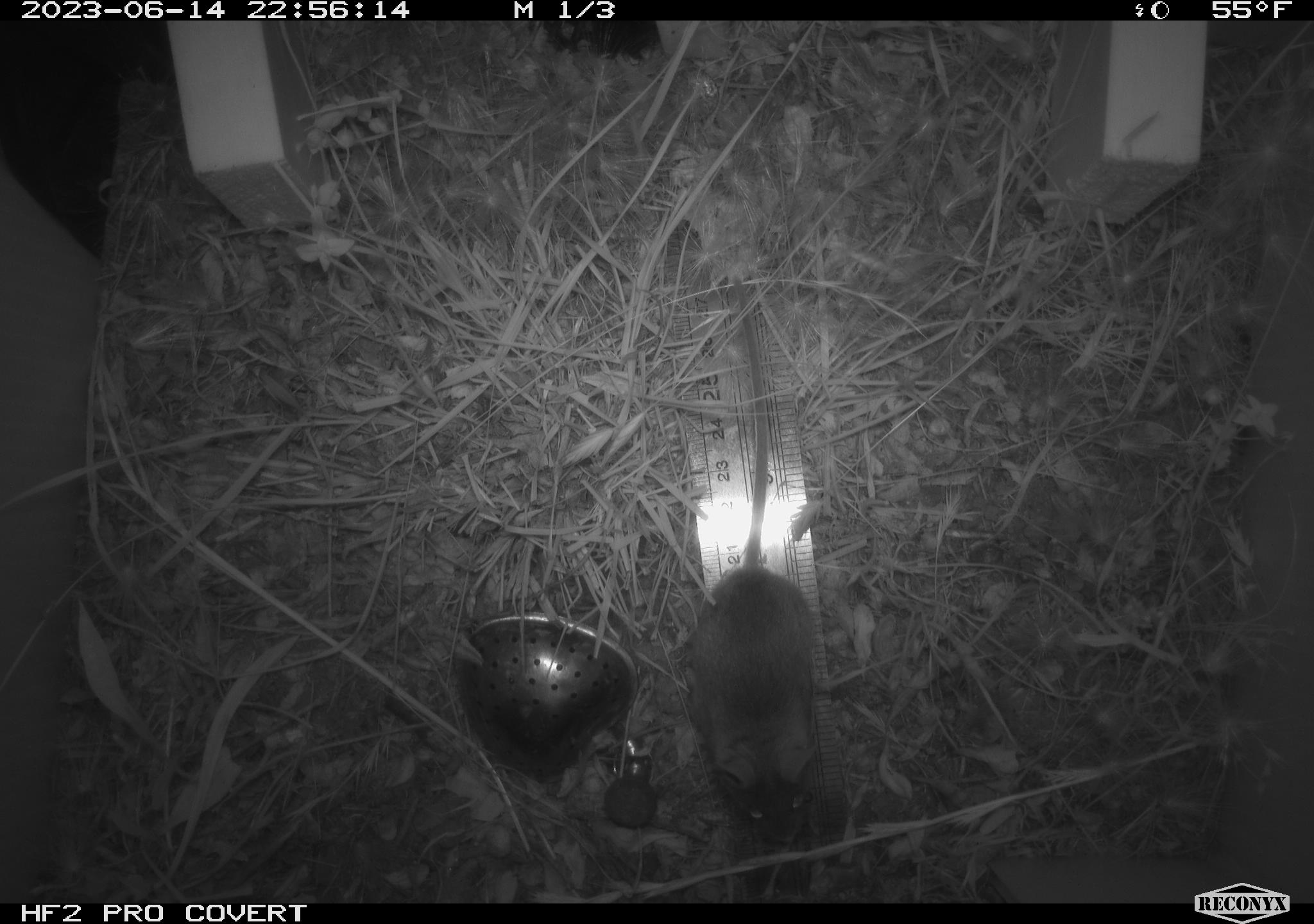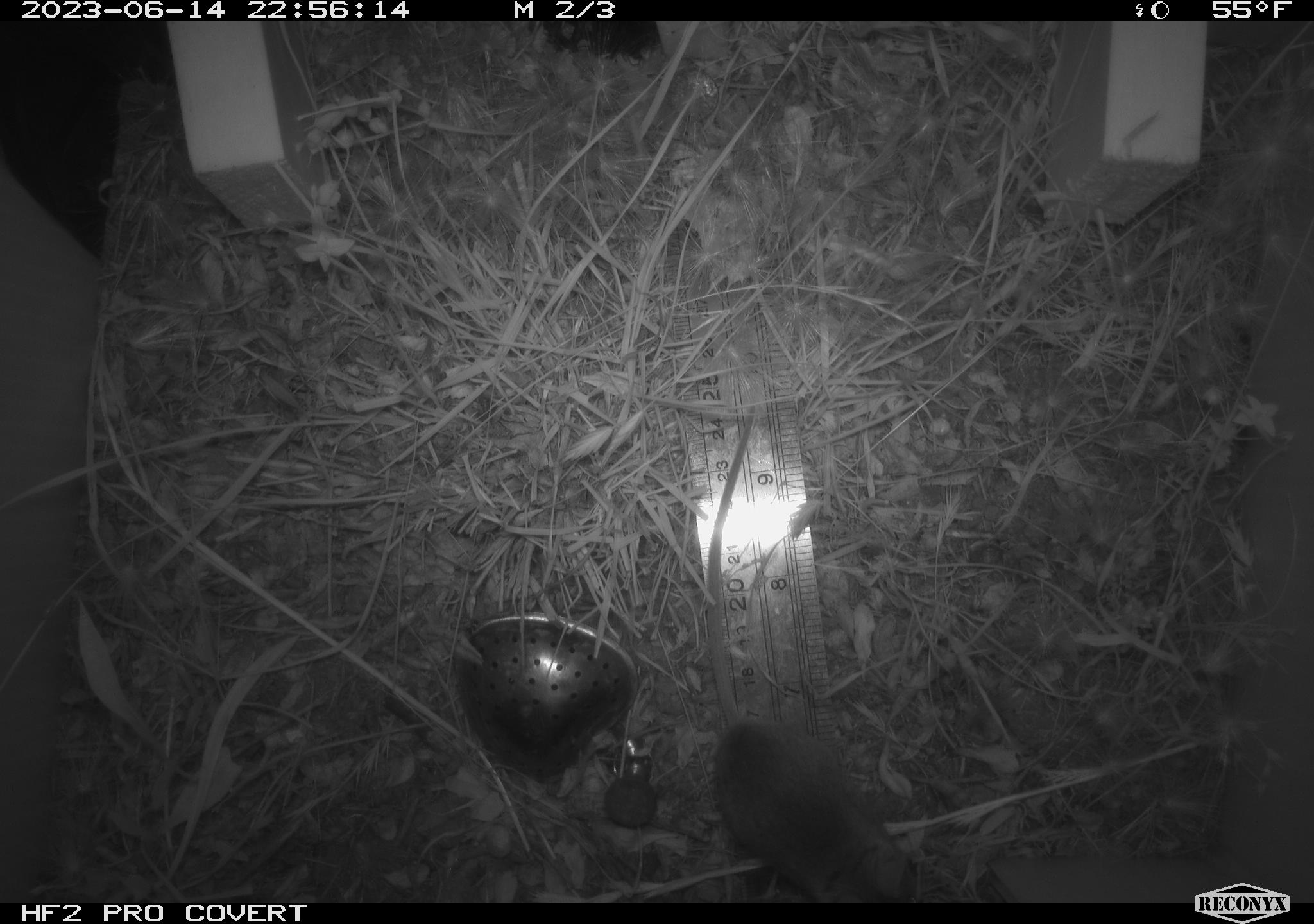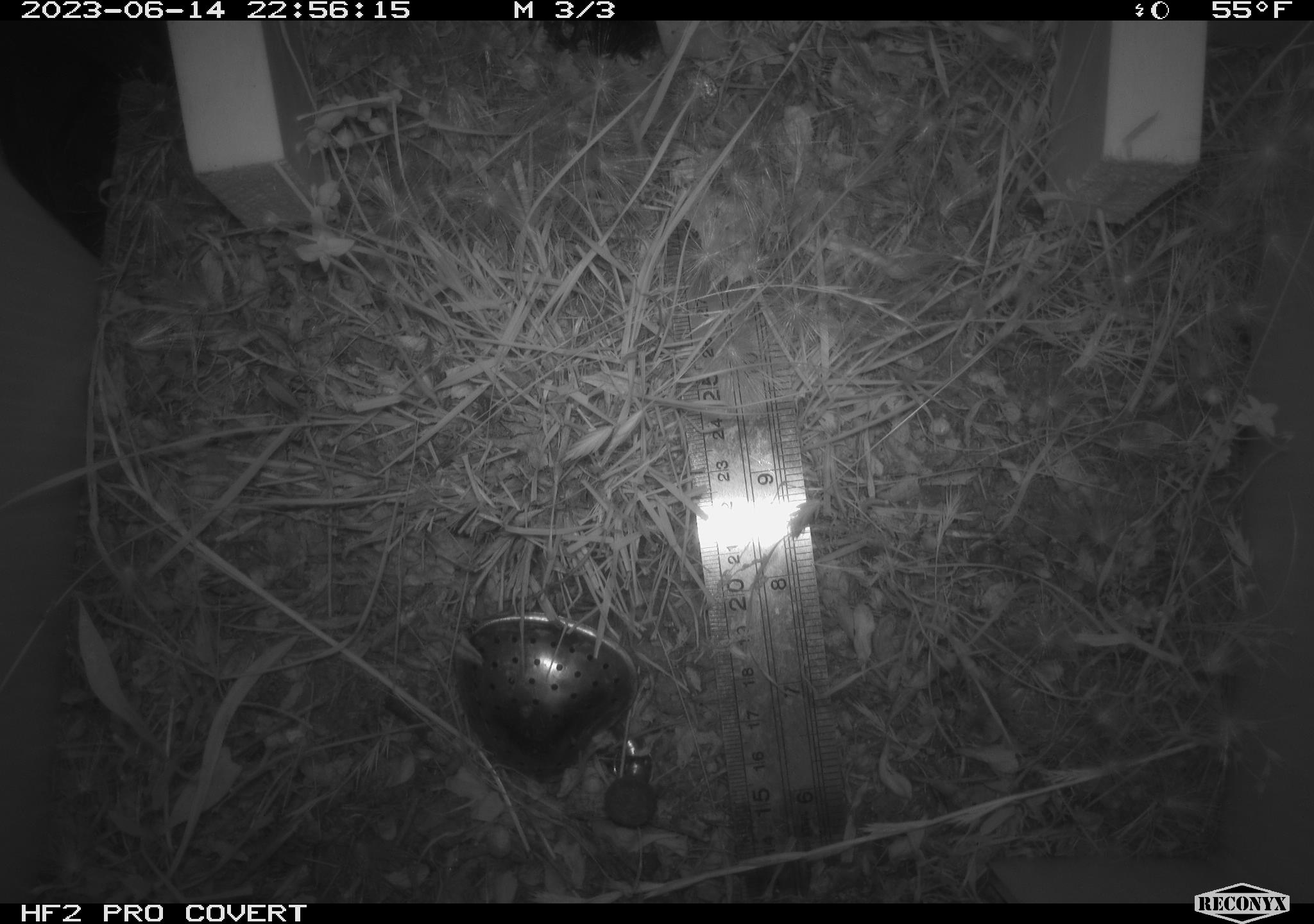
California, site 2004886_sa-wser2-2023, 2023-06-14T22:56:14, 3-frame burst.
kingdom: Animalia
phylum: Chordata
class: Mammalia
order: Rodentia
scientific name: Rodentia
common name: mouse species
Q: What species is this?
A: Mouse species (Rodentia).